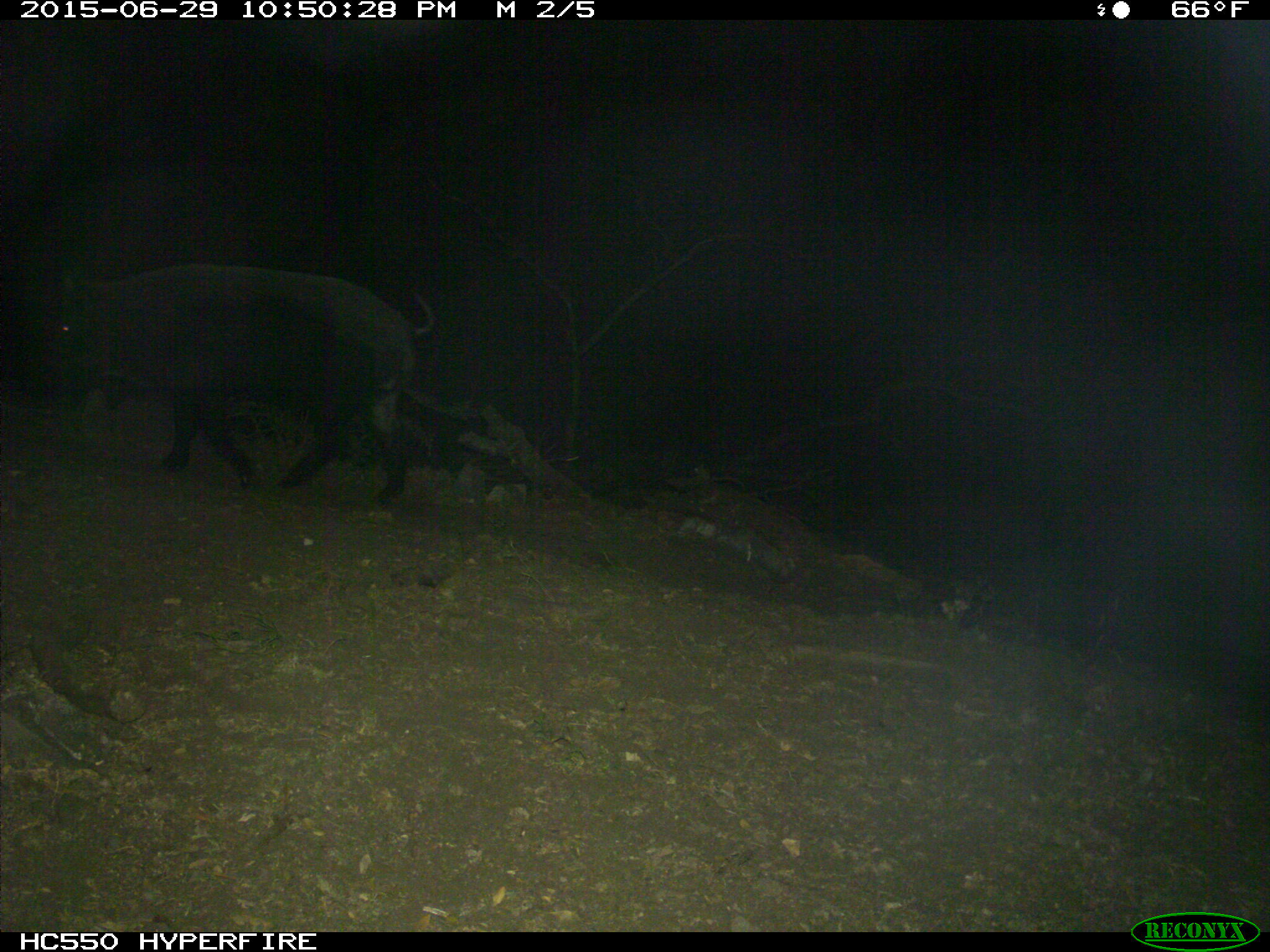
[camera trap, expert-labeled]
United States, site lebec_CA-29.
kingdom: Animalia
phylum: Chordata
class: Mammalia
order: Artiodactyla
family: Suidae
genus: Sus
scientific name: Sus scrofa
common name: wild boar